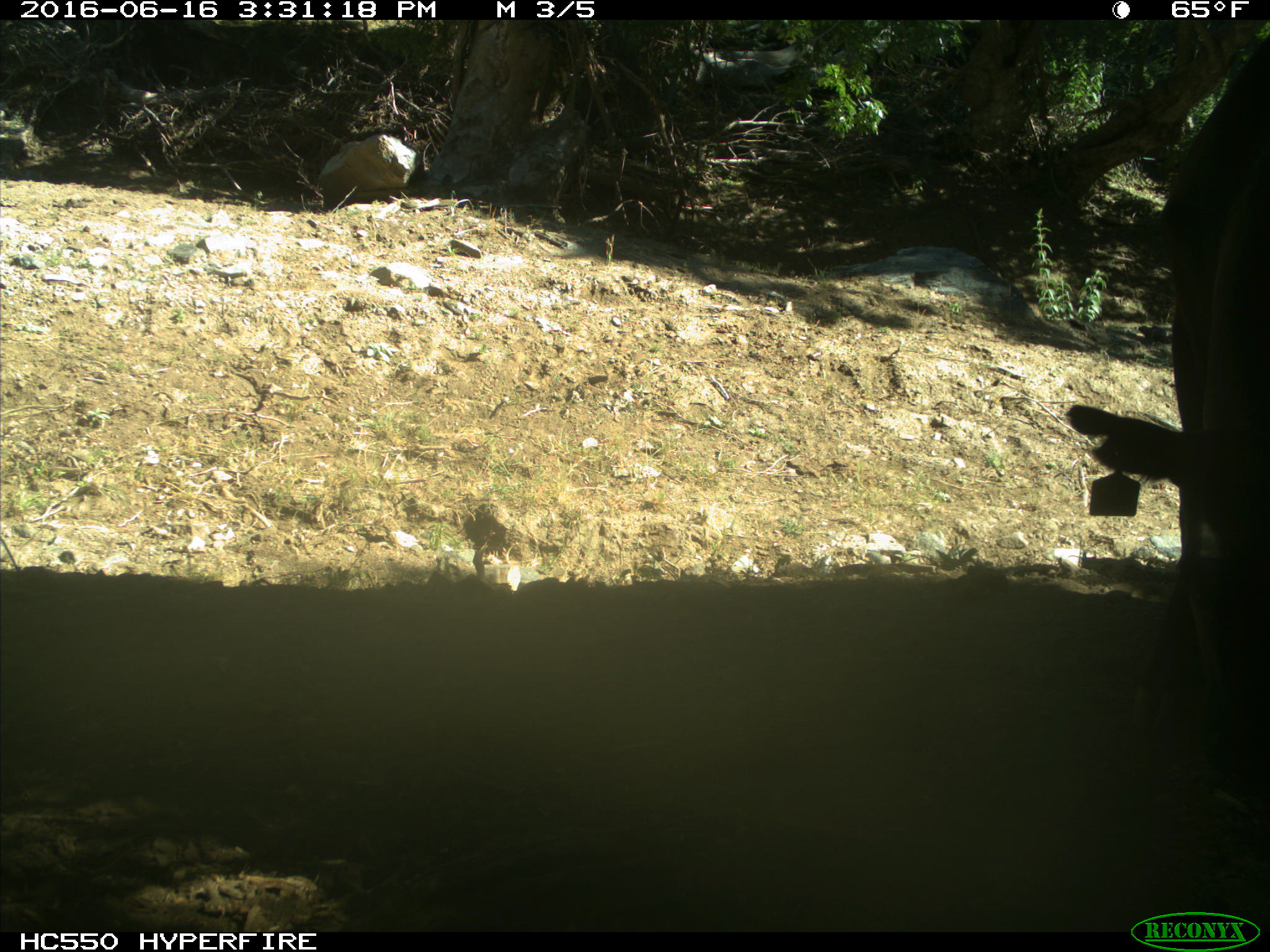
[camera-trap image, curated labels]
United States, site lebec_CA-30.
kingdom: Animalia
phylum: Chordata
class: Mammalia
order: Artiodactyla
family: Bovidae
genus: Bos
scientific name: Bos taurus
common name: domestic cow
Bos taurus (domestic cow).